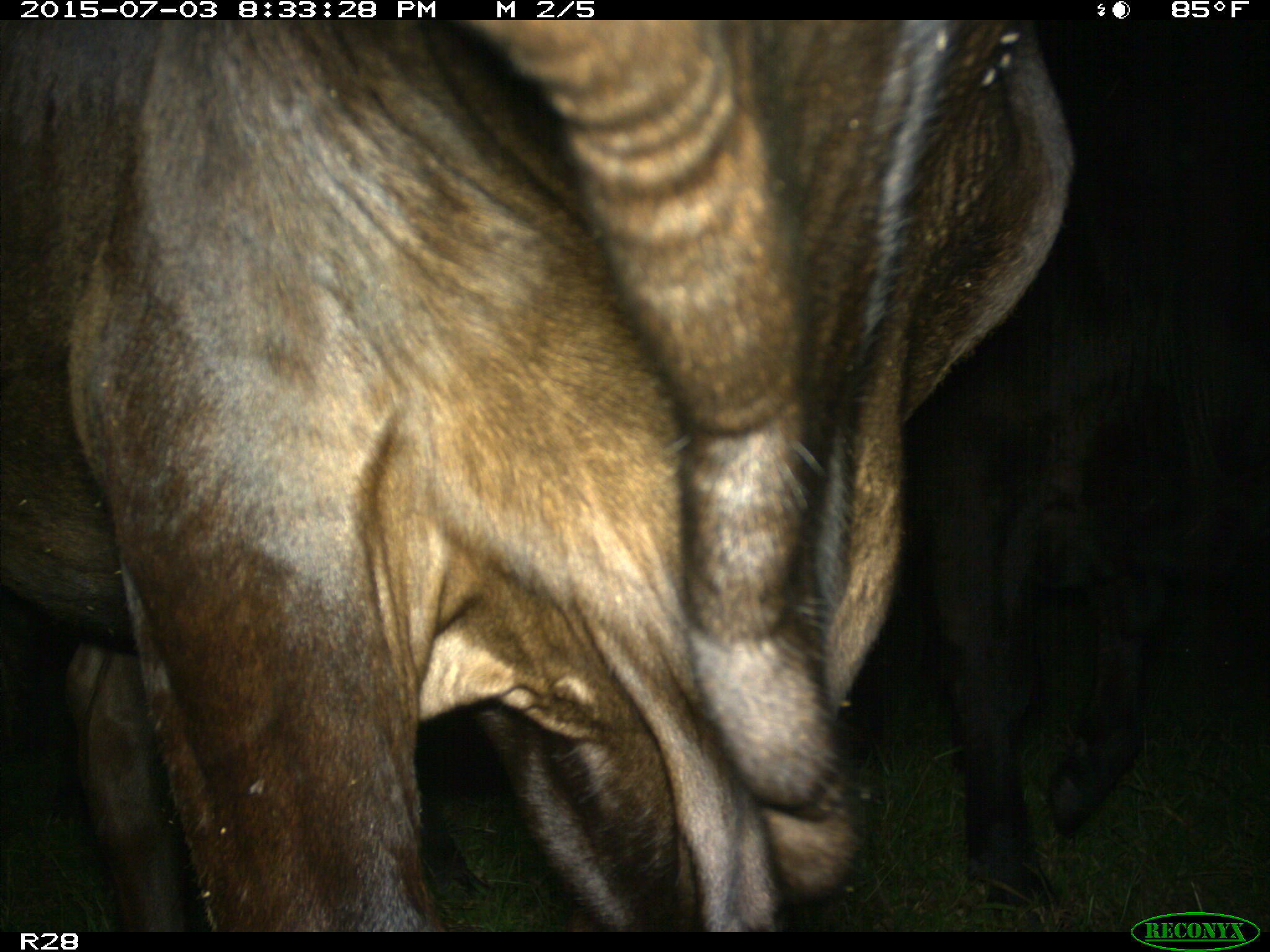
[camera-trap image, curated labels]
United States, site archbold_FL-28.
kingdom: Animalia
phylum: Chordata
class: Mammalia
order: Artiodactyla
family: Bovidae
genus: Bos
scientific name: Bos taurus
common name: domestic cow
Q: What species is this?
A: Bos taurus (domestic cow).